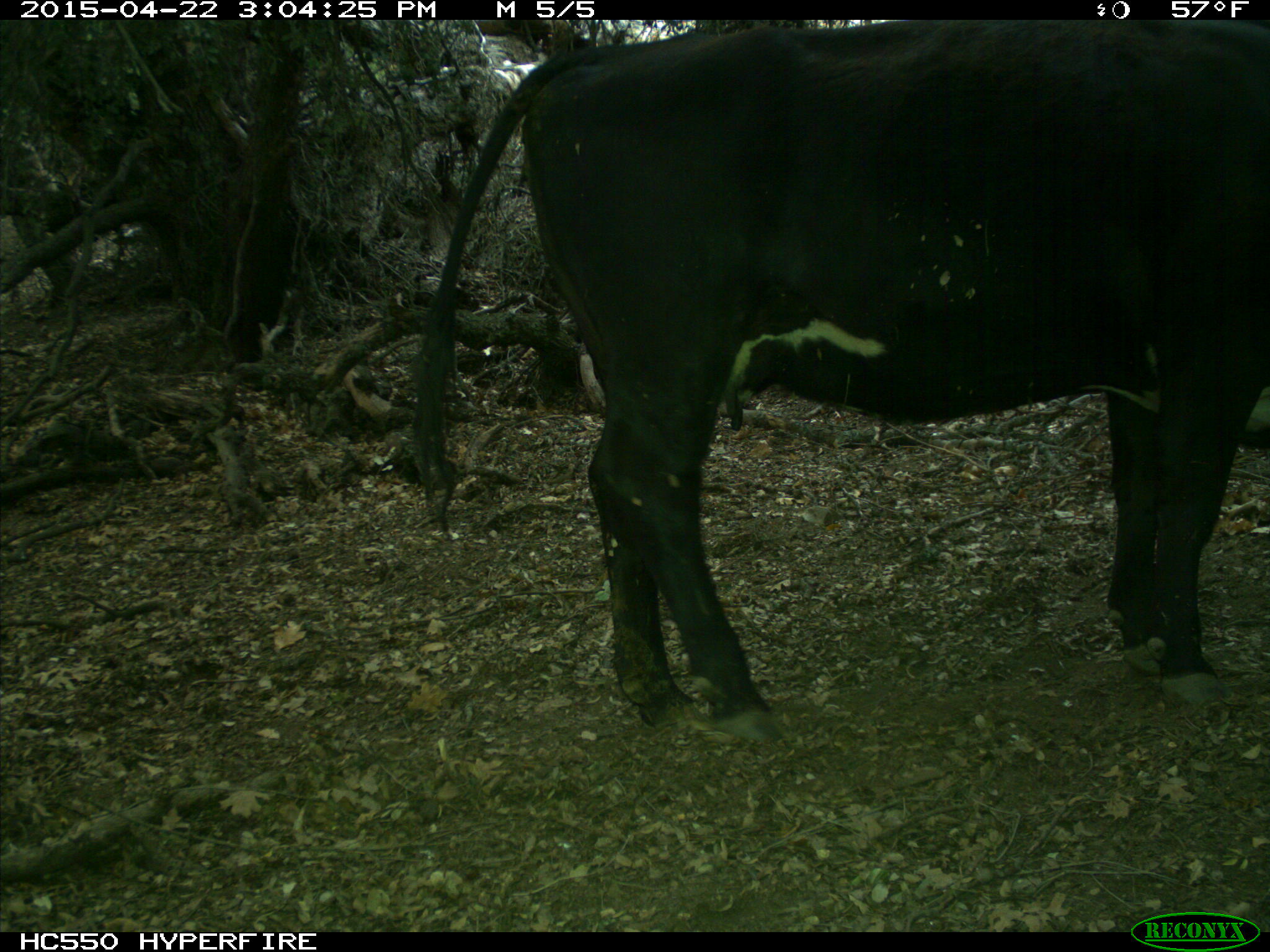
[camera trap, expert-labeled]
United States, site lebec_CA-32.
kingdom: Animalia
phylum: Chordata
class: Mammalia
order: Artiodactyla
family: Bovidae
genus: Bos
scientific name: Bos taurus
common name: domestic cow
Bos taurus (domestic cow).